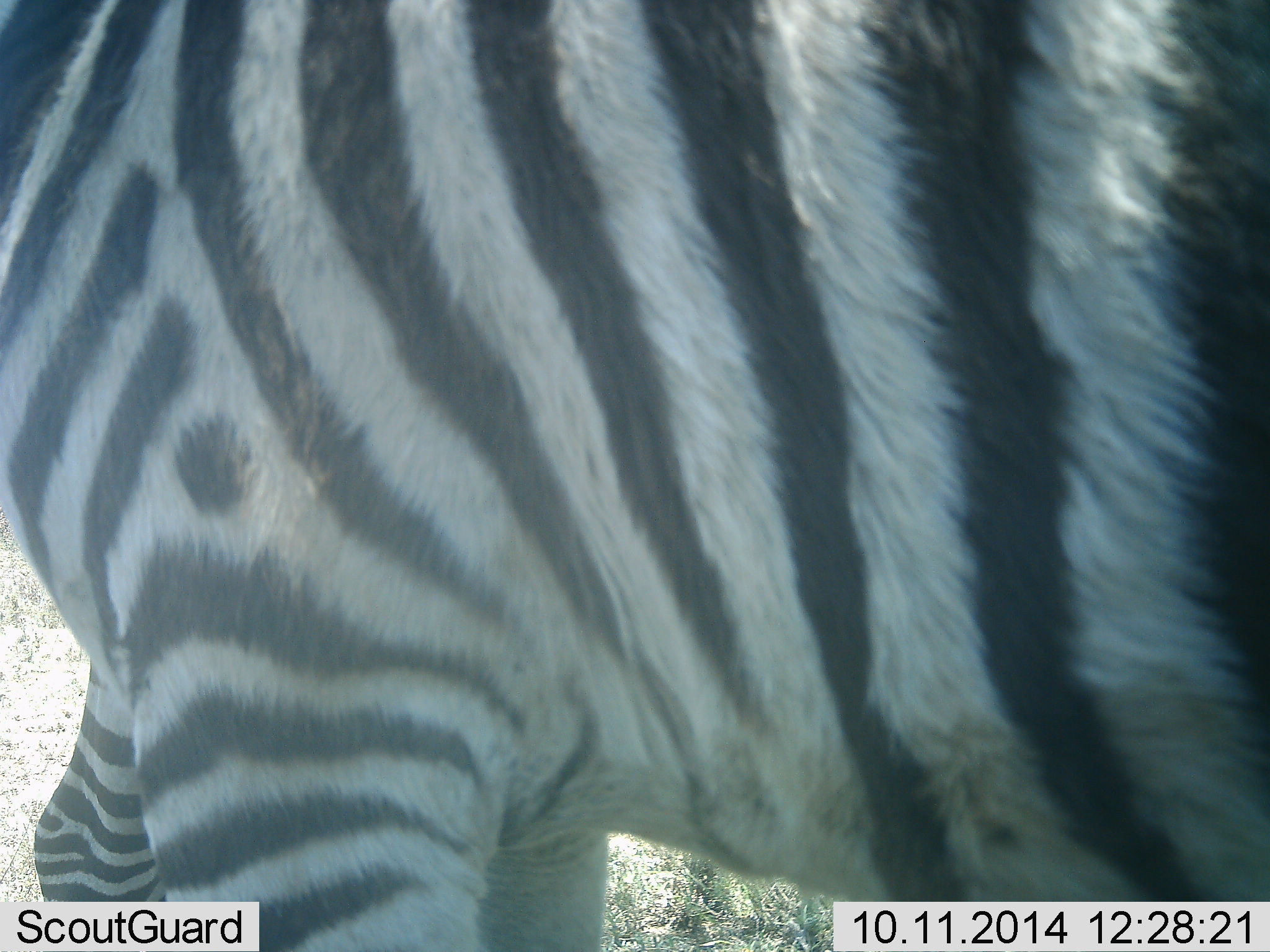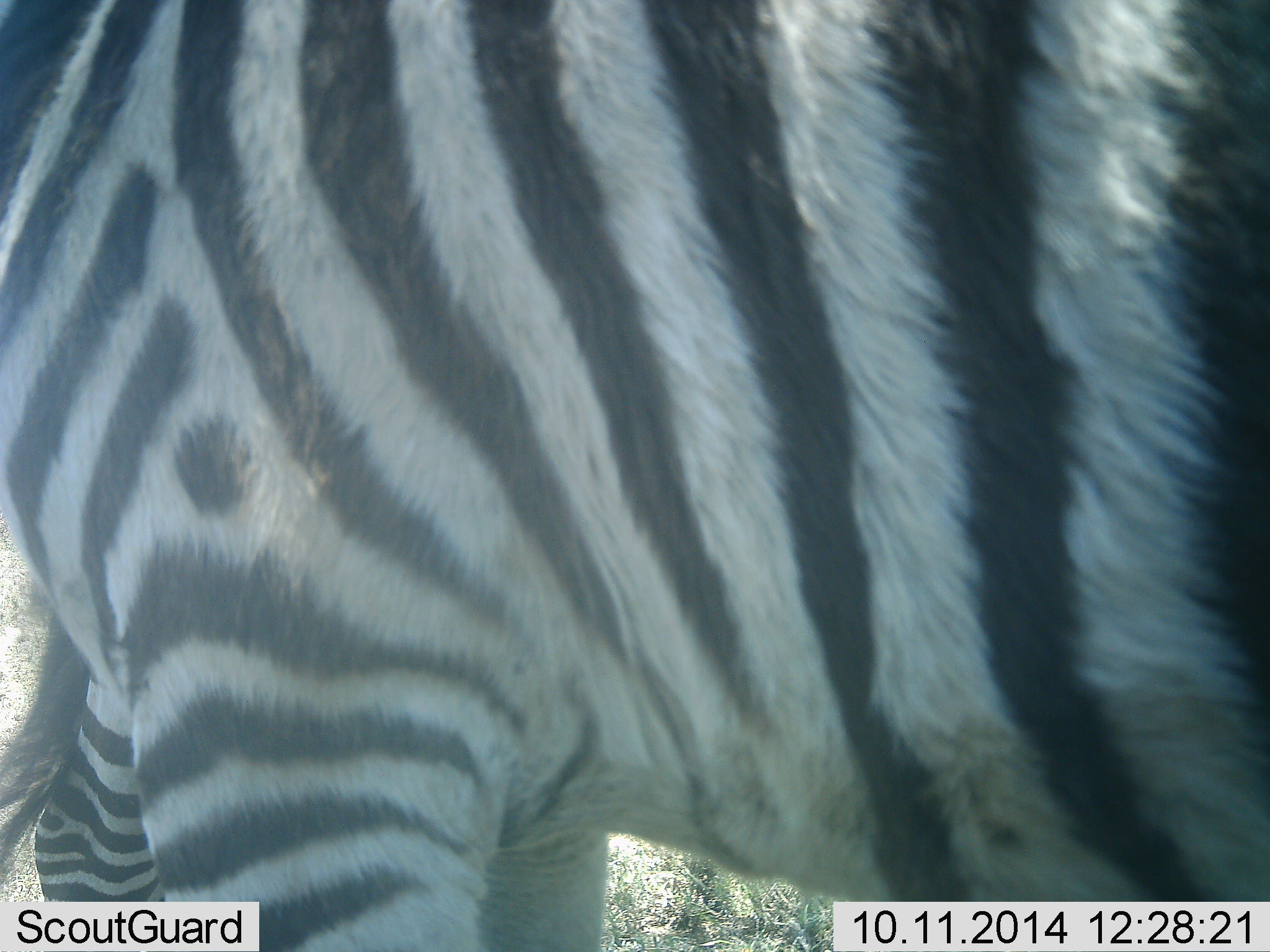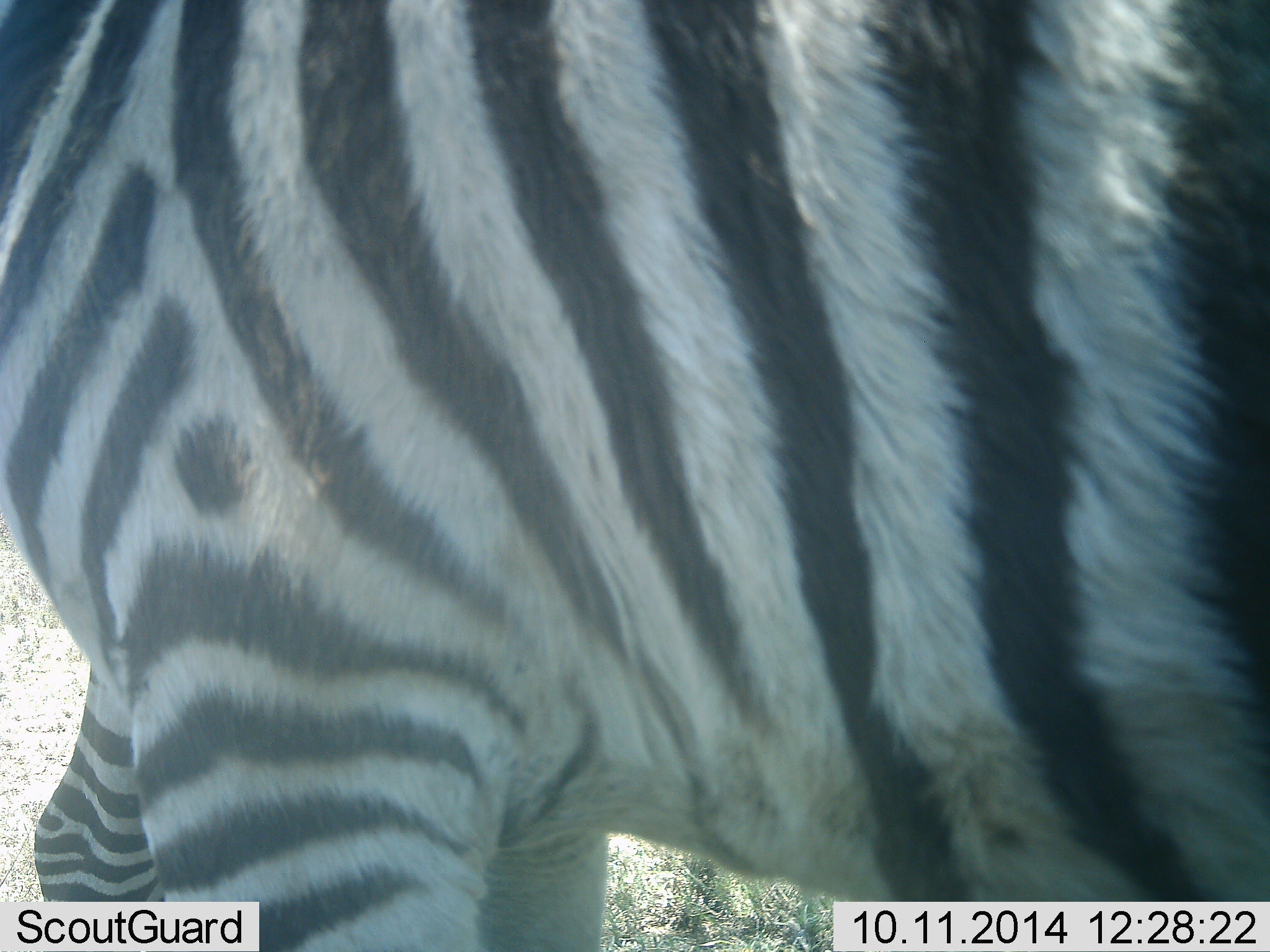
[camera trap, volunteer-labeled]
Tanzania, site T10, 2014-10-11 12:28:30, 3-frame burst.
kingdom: Animalia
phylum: Chordata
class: Mammalia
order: Perissodactyla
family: Equidae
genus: Equus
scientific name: Equus quagga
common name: plains zebra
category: zebra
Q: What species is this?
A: Zebra (plains zebra) (Equus quagga).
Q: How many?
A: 2.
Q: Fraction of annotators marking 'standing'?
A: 90%.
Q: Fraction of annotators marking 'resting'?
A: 0%.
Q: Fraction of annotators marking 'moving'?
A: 10%.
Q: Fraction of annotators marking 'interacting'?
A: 0%.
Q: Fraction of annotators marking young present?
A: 0%.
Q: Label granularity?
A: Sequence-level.